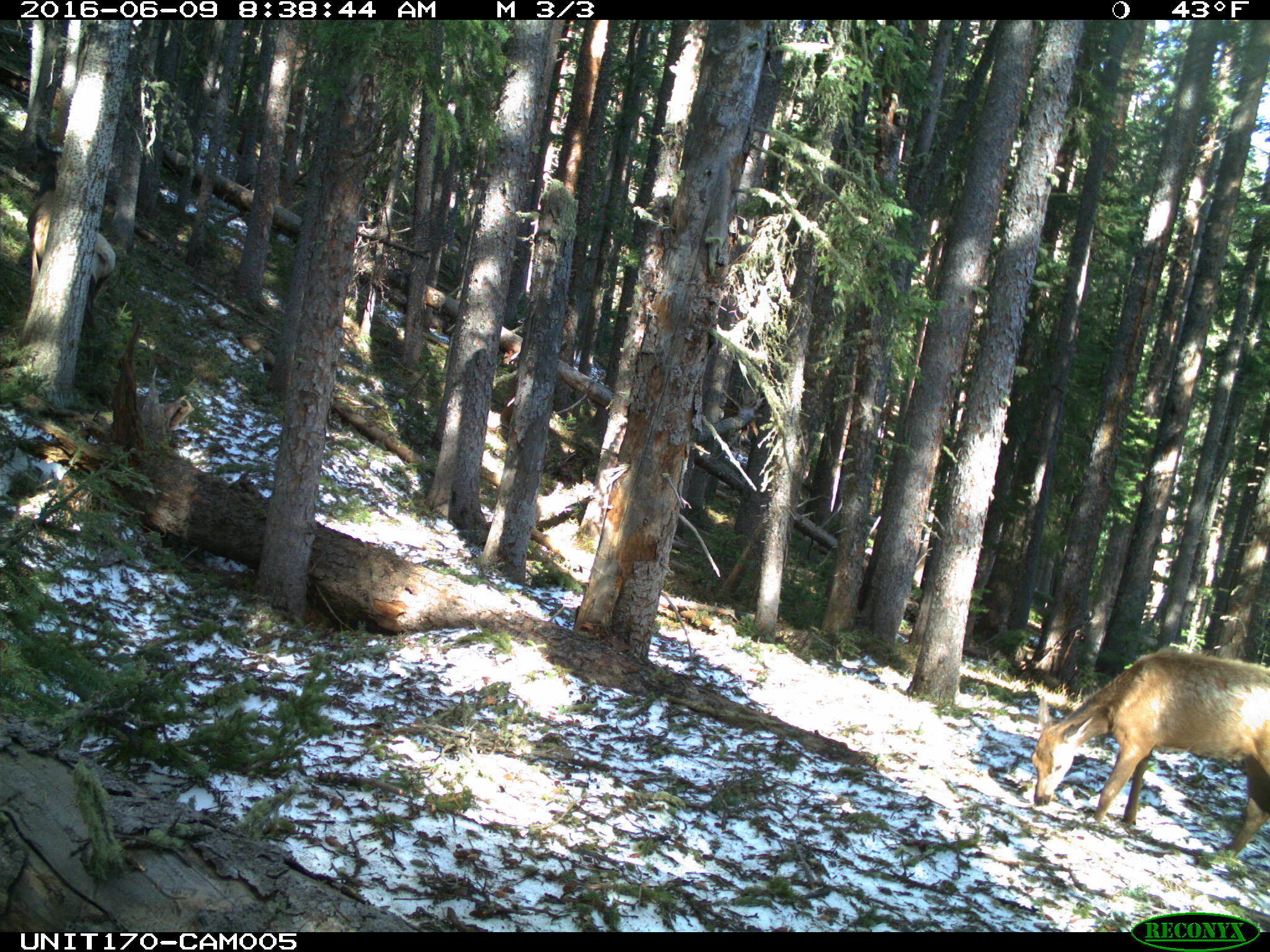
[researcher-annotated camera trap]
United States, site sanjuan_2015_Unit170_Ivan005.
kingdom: Animalia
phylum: Chordata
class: Mammalia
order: Artiodactyla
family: Cervidae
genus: Cervus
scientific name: Cervus elaphus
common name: red deer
Cervus elaphus (red deer).